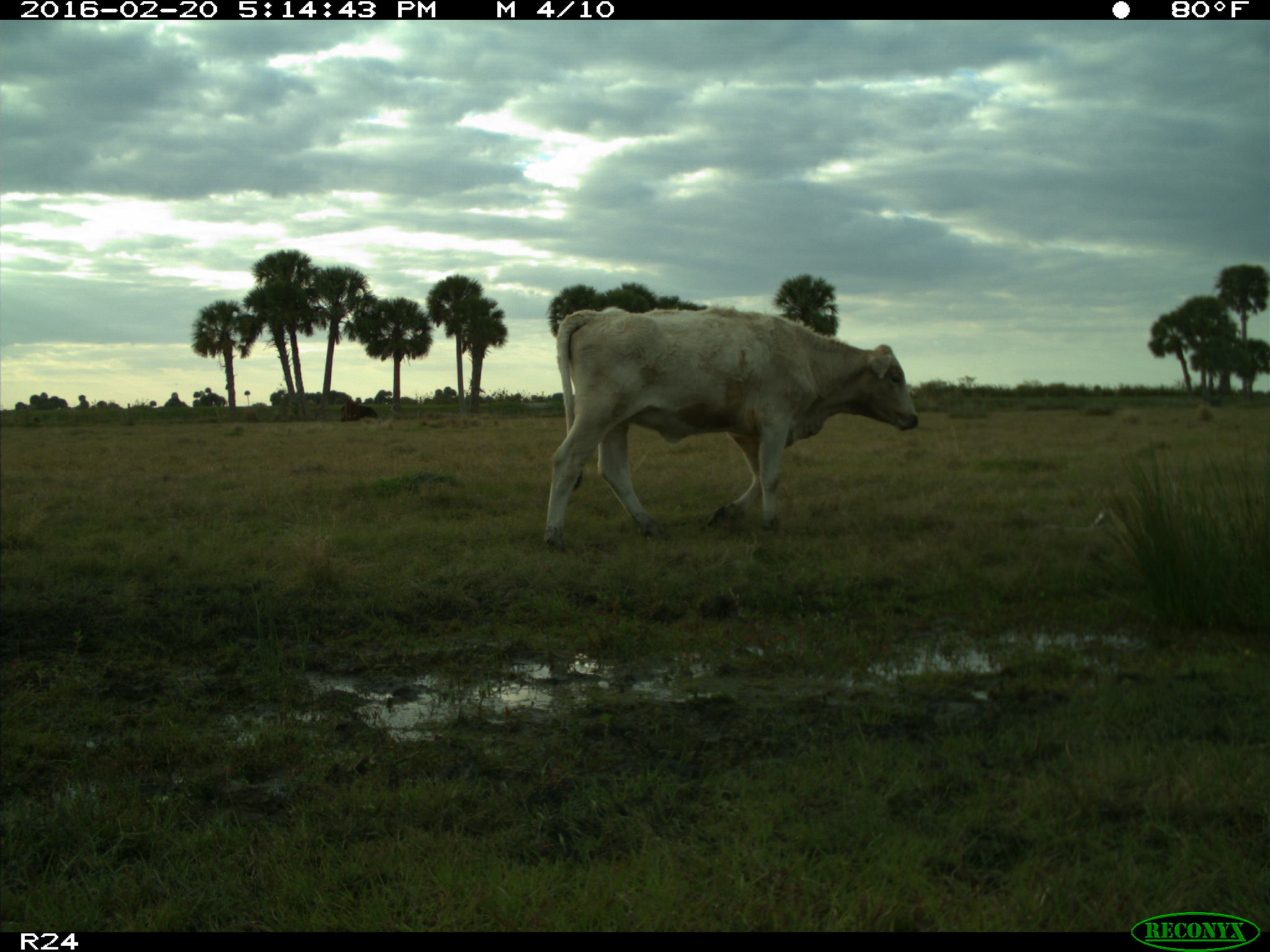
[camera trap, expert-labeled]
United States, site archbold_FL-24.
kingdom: Animalia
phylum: Chordata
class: Mammalia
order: Artiodactyla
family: Bovidae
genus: Bos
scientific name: Bos taurus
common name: domestic cow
Bos taurus (domestic cow).